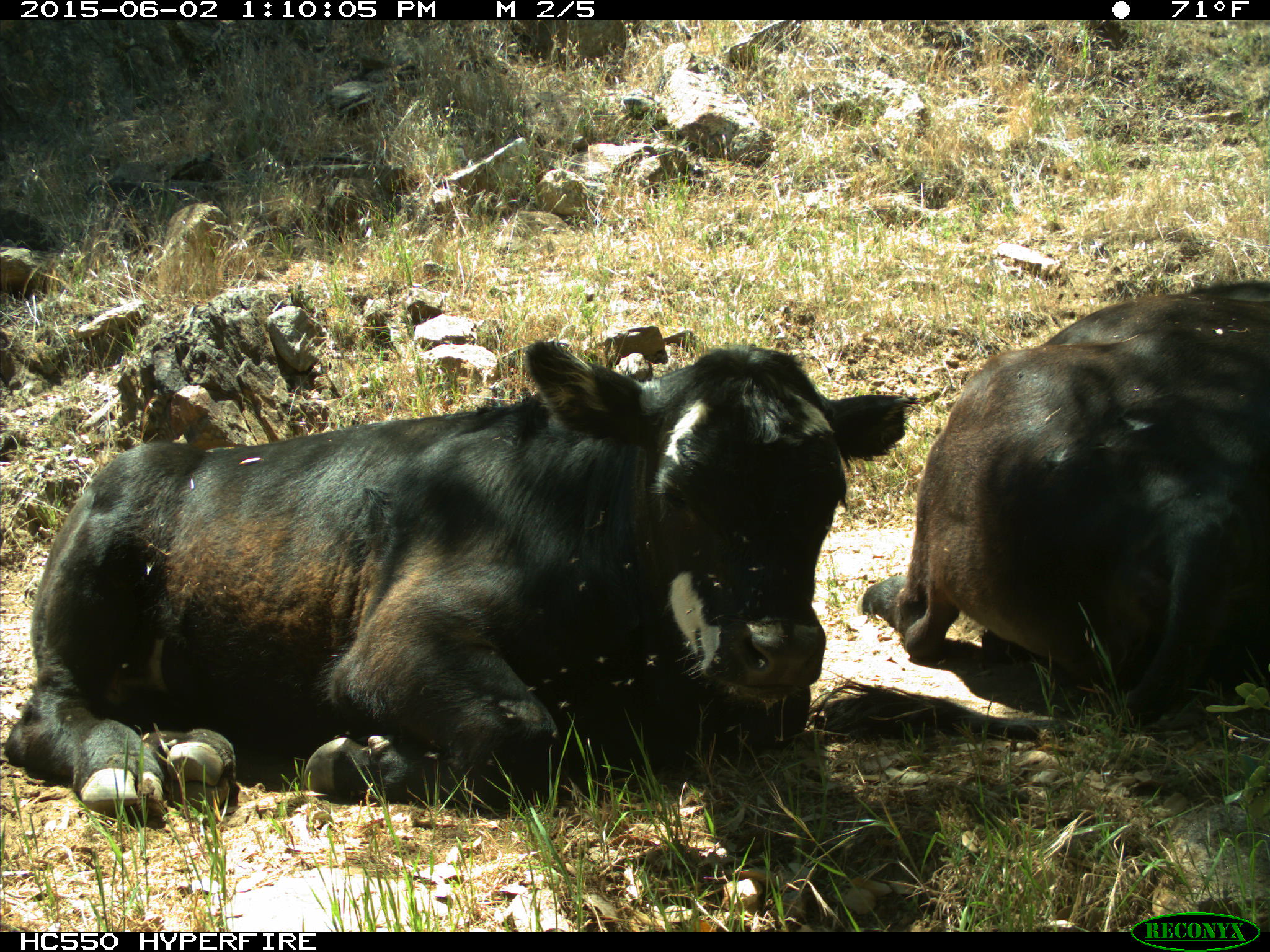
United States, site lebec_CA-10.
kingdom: Animalia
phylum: Chordata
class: Mammalia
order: Artiodactyla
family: Bovidae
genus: Bos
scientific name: Bos taurus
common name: domestic cow